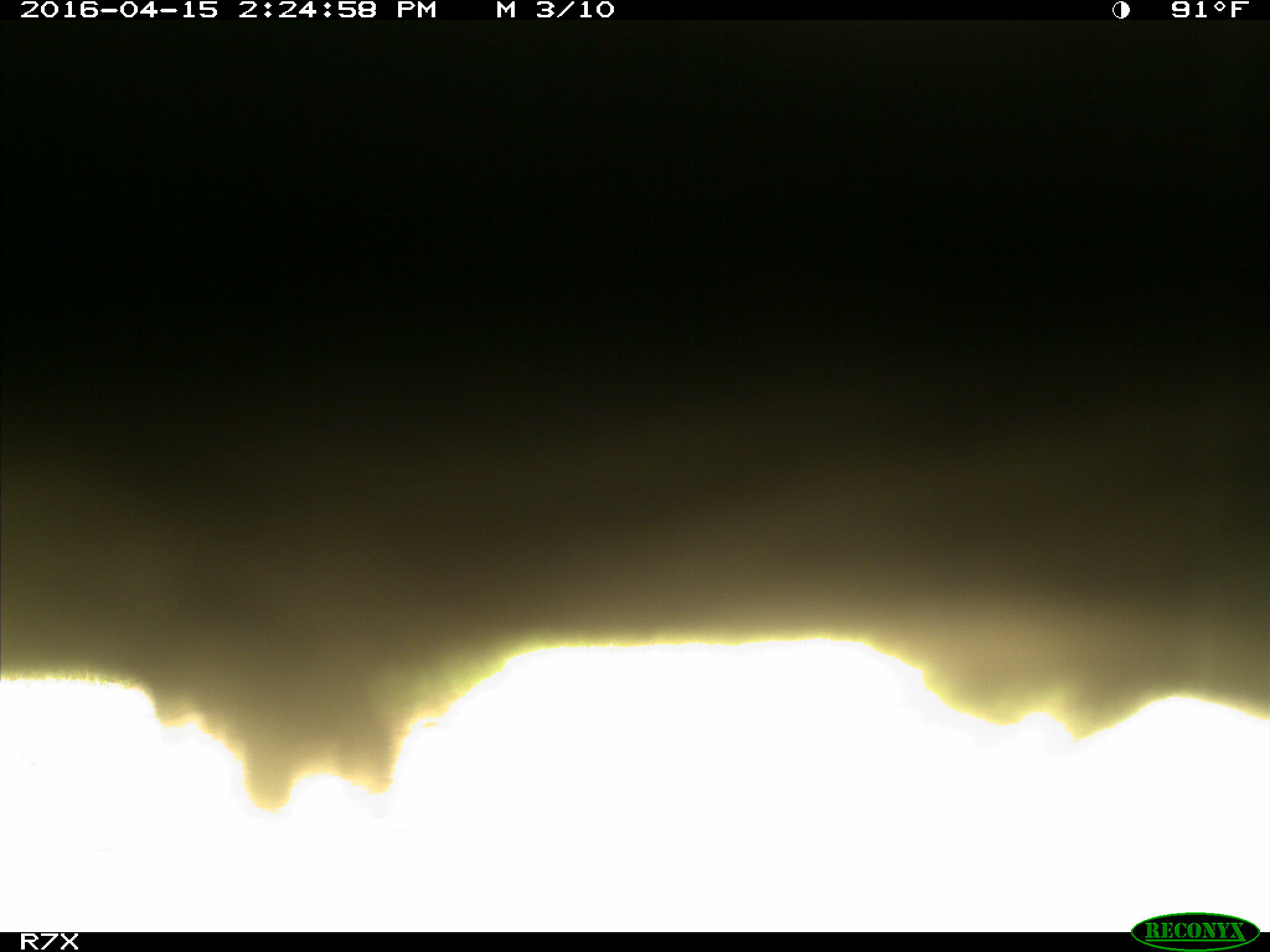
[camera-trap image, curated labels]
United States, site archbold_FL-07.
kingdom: Animalia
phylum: Chordata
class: Mammalia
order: Artiodactyla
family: Bovidae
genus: Bos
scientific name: Bos taurus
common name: domestic cow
Bos taurus (domestic cow).